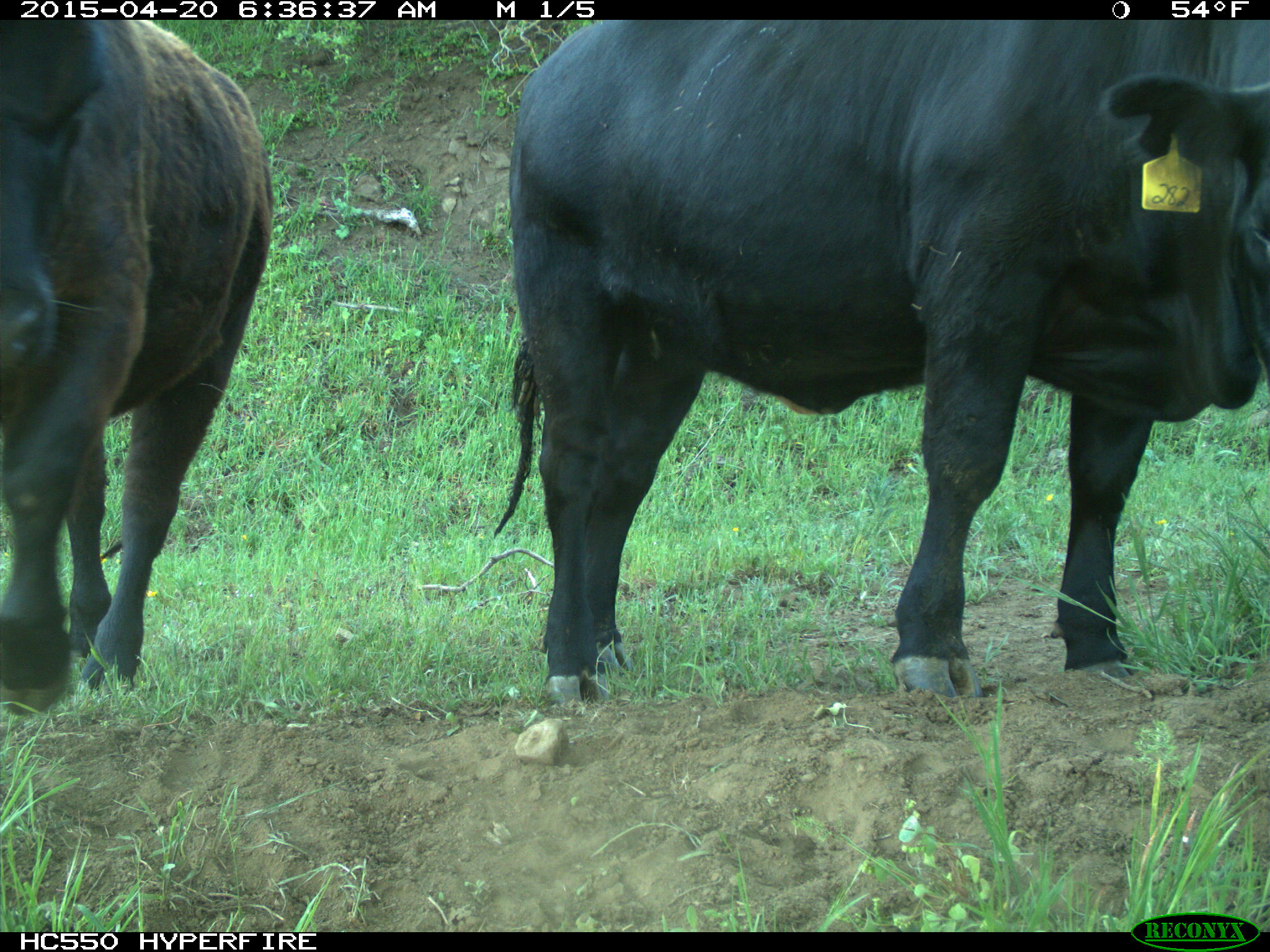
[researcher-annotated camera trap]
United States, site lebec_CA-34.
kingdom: Animalia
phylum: Chordata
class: Mammalia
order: Artiodactyla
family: Bovidae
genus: Bos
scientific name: Bos taurus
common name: domestic cow